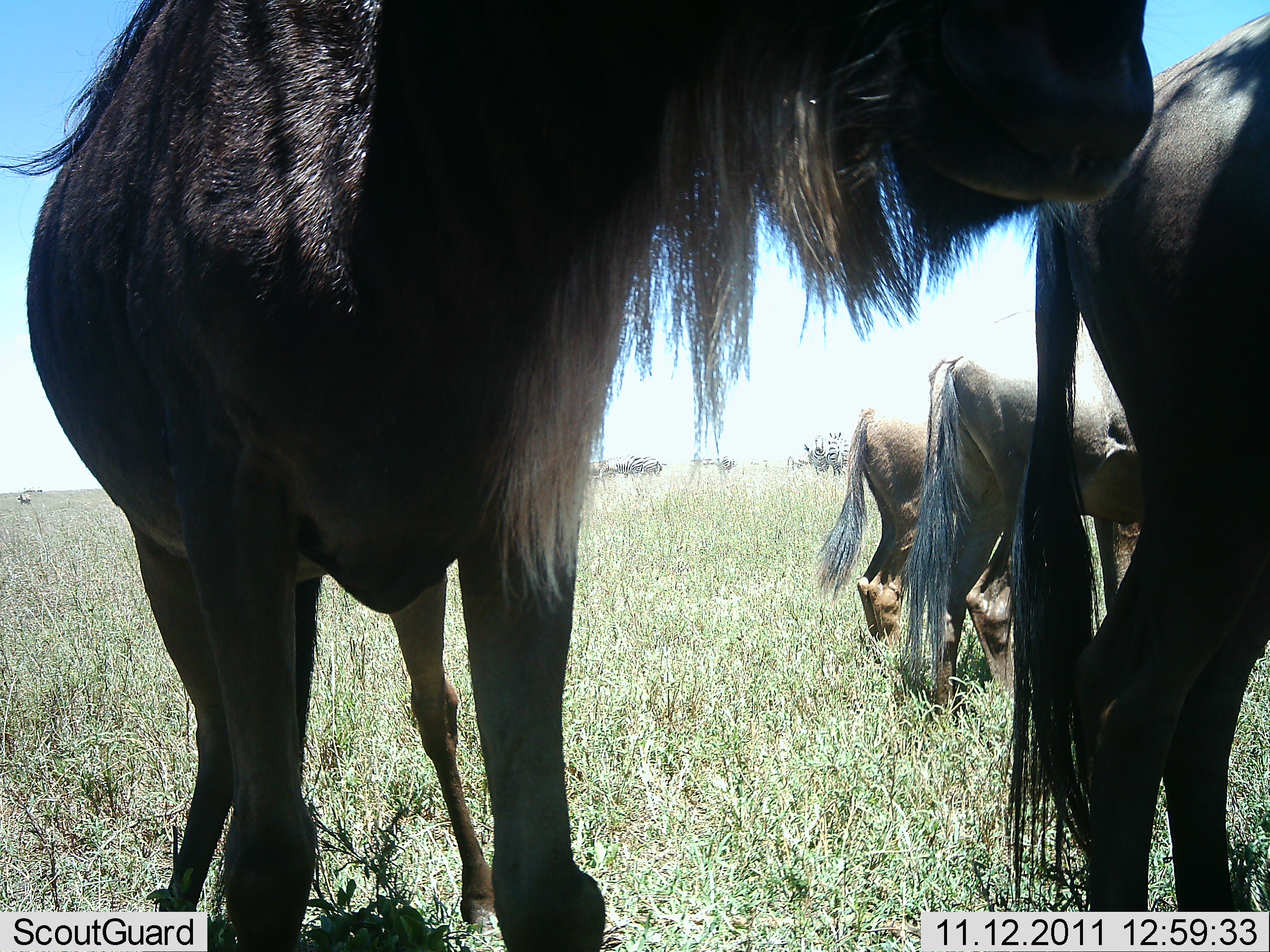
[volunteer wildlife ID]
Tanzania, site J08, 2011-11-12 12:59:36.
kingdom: Animalia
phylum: Chordata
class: Mammalia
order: Artiodactyla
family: Bovidae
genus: Connochaetes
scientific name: Connochaetes taurinus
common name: blue wildebeest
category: wildebeest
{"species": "wildebeest (blue wildebeest) (Connochaetes taurinus)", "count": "4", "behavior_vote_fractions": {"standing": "94%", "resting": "0%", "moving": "6%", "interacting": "0%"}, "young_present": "0%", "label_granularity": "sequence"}